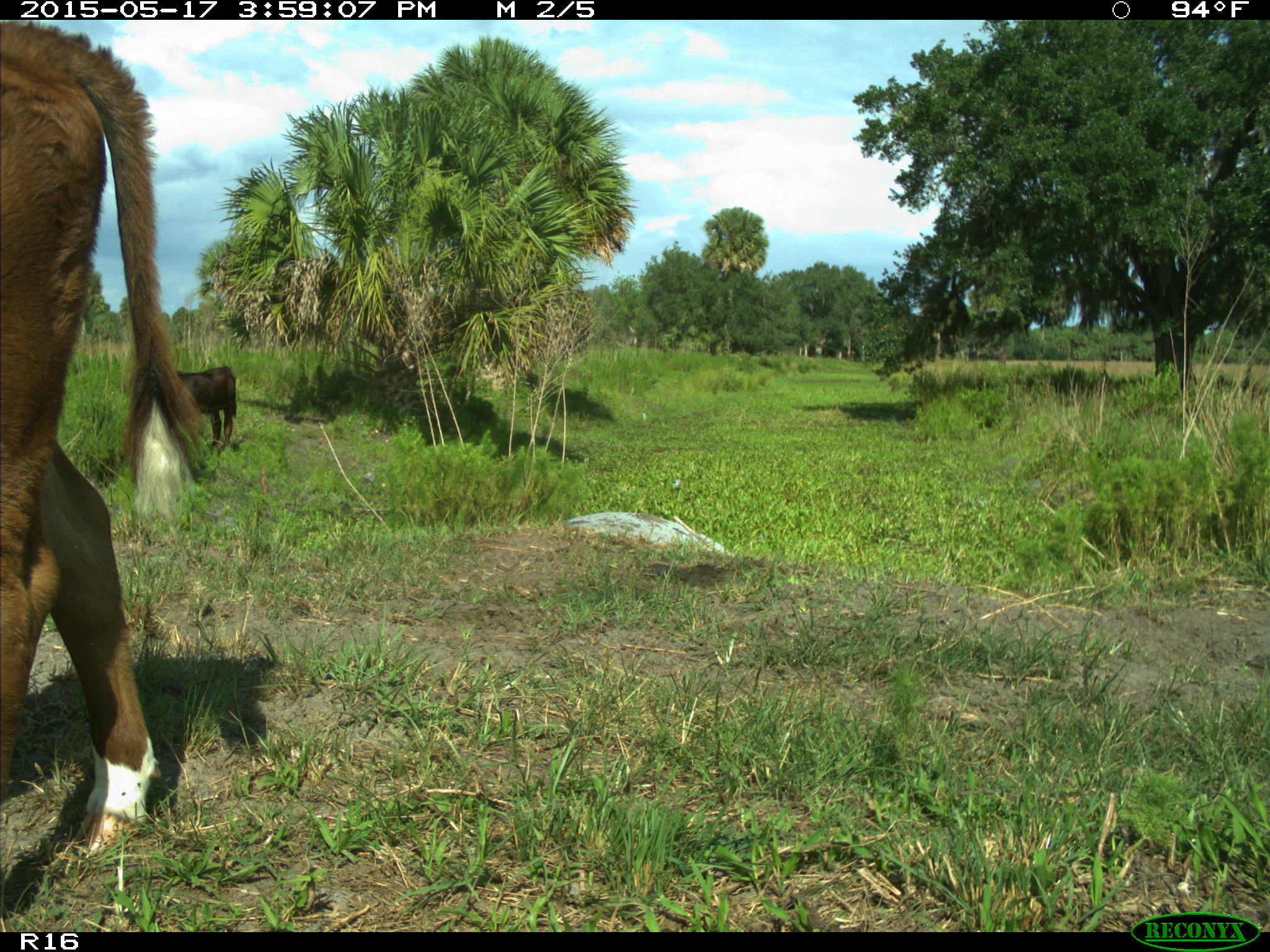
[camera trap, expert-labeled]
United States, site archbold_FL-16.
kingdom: Animalia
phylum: Chordata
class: Mammalia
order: Artiodactyla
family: Bovidae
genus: Bos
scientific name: Bos taurus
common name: domestic cow